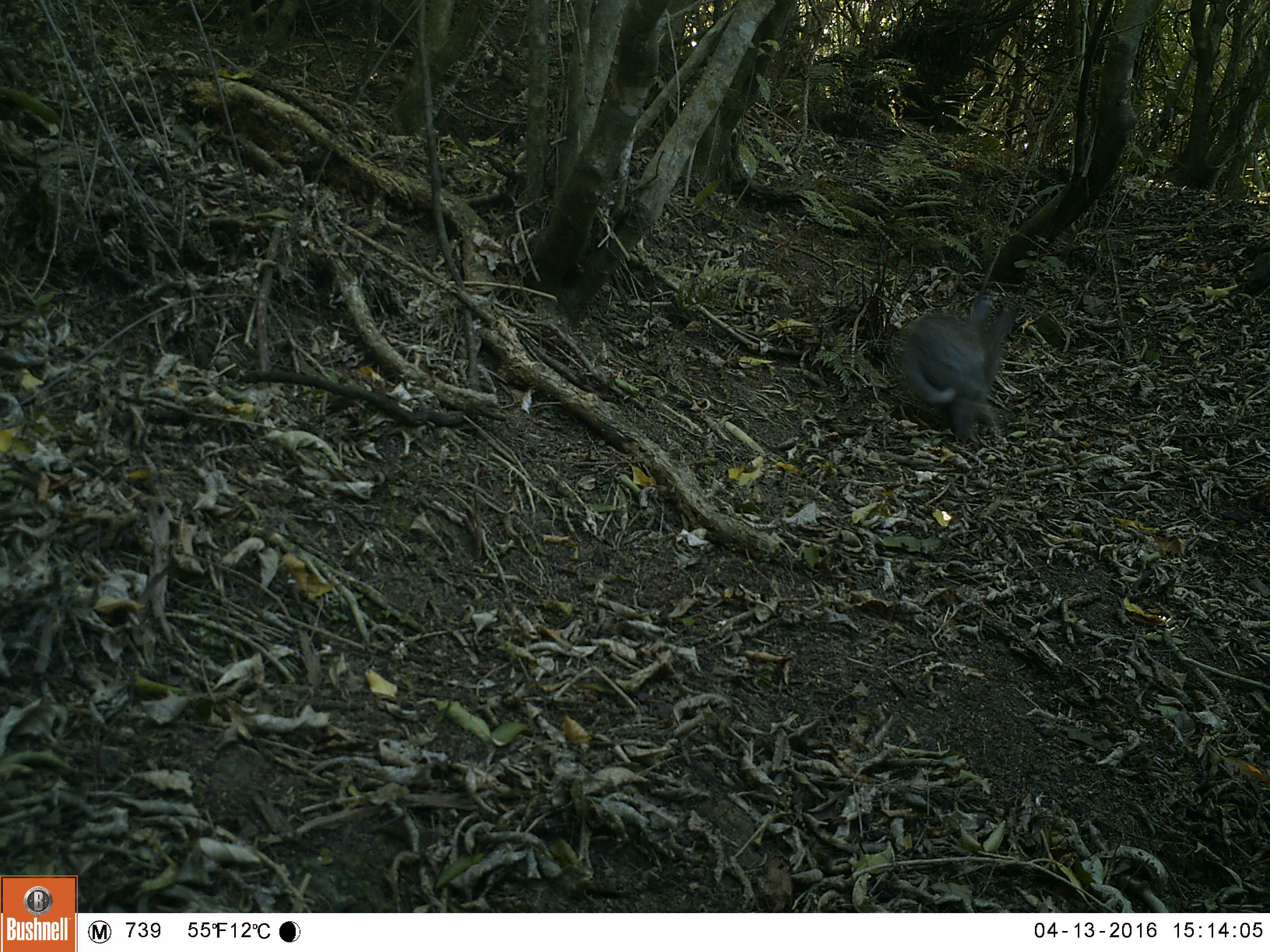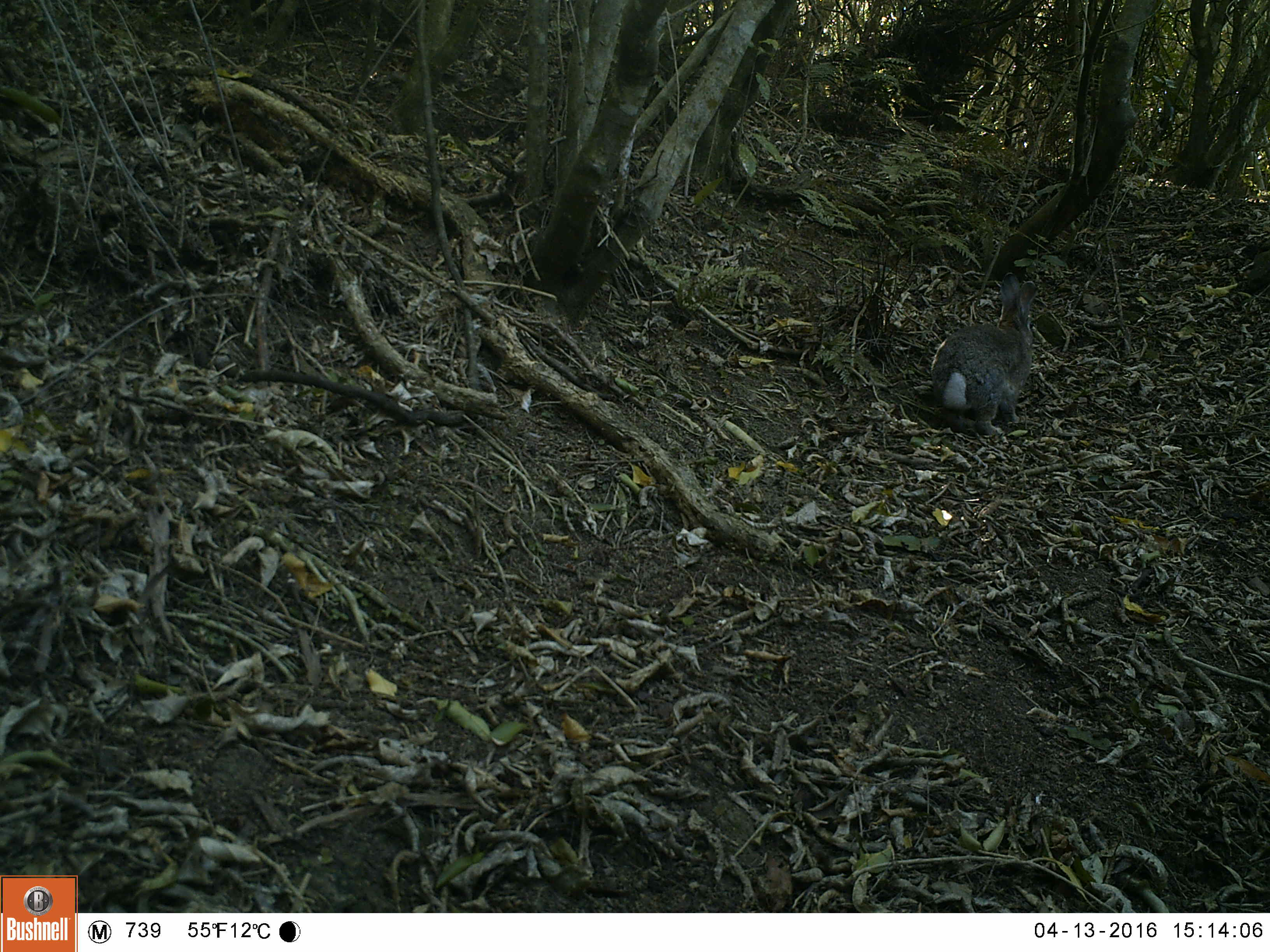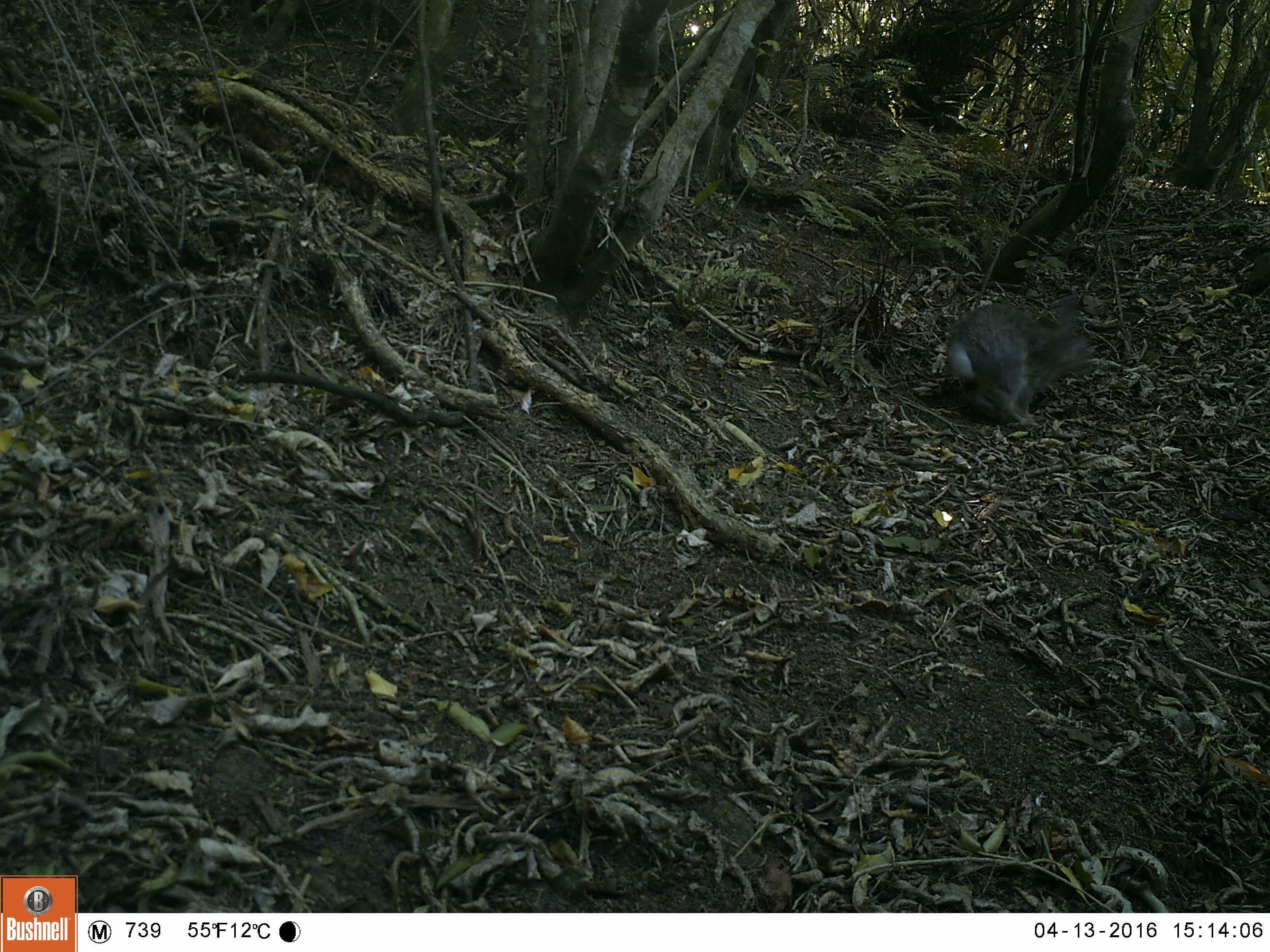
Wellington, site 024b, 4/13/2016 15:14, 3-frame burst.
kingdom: Animalia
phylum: Chordata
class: Mammalia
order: Lagomorpha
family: Leporidae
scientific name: Leporidae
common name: rabbit